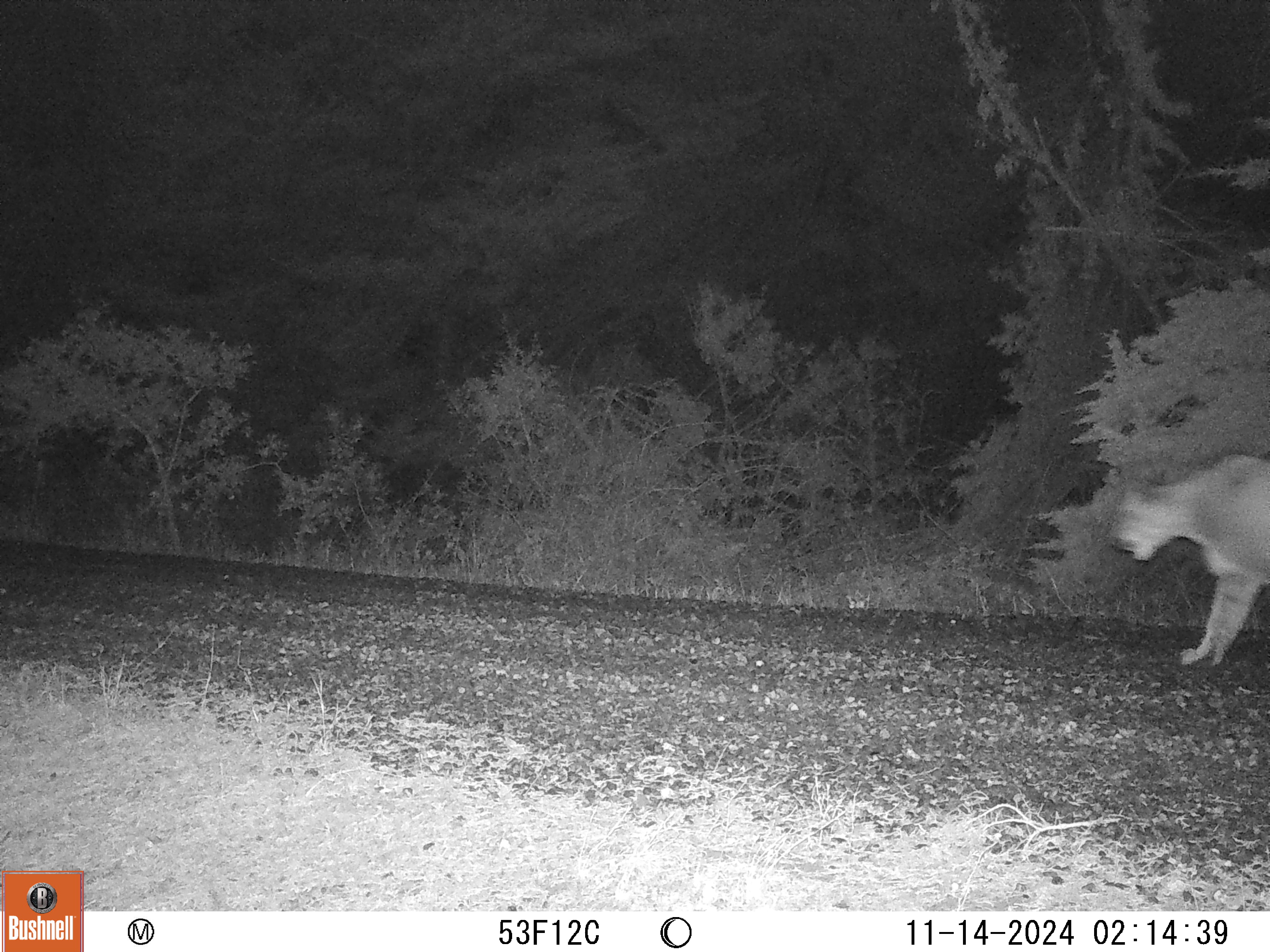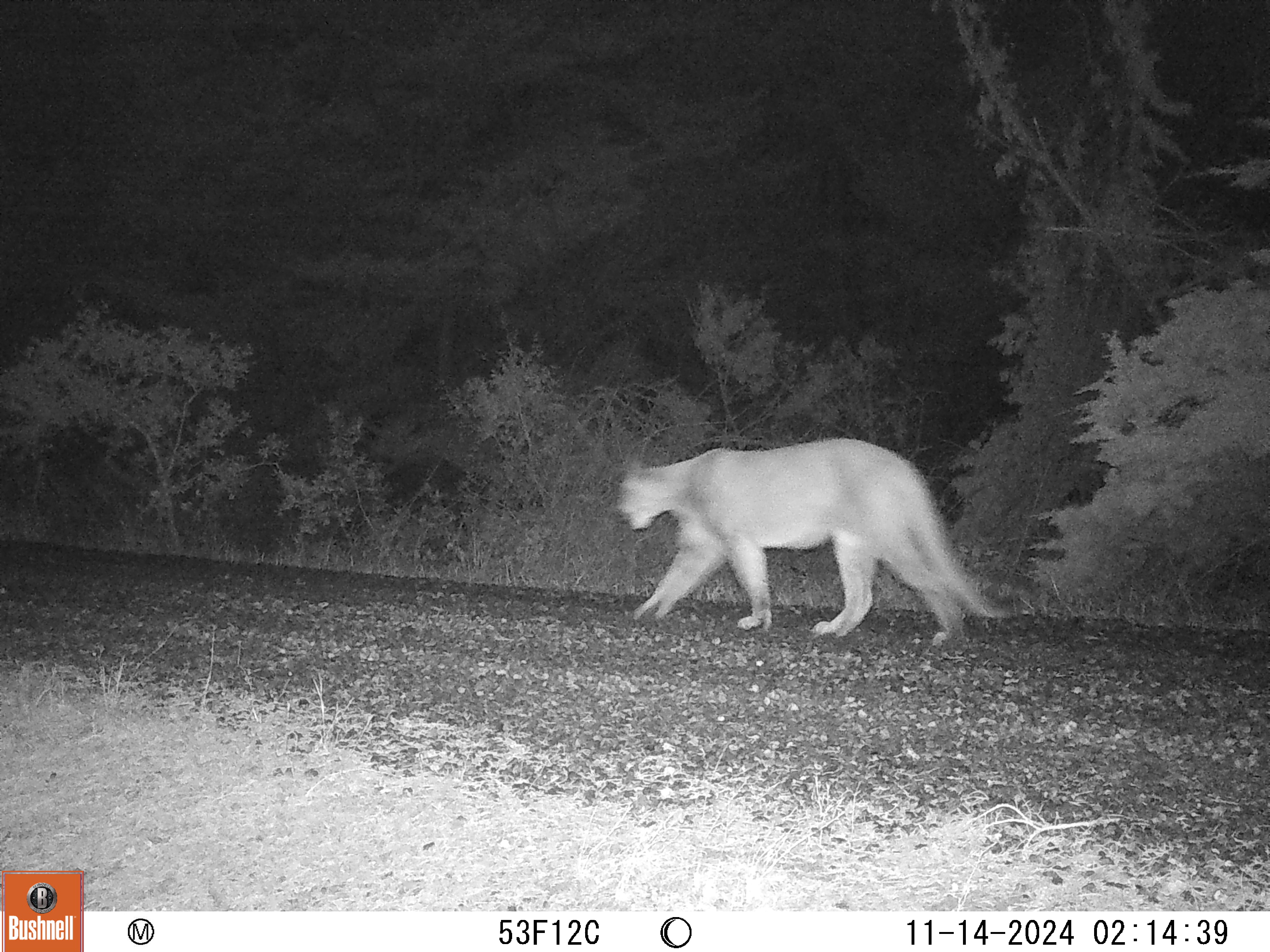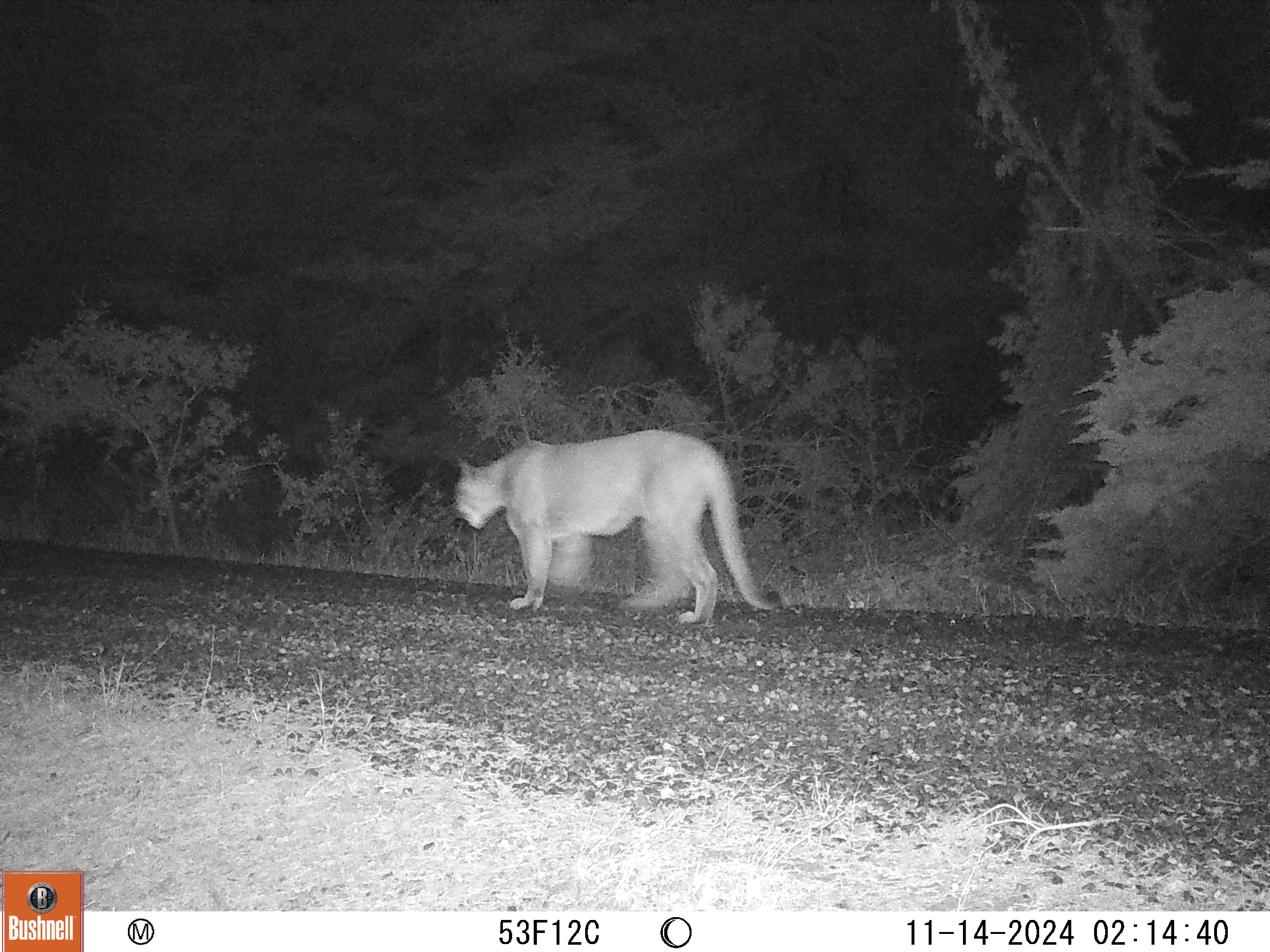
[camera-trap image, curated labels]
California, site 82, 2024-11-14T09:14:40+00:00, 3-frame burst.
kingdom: Animalia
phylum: Chordata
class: Mammalia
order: Carnivora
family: Felidae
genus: Puma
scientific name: Puma concolor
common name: puma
Puma (Puma concolor).